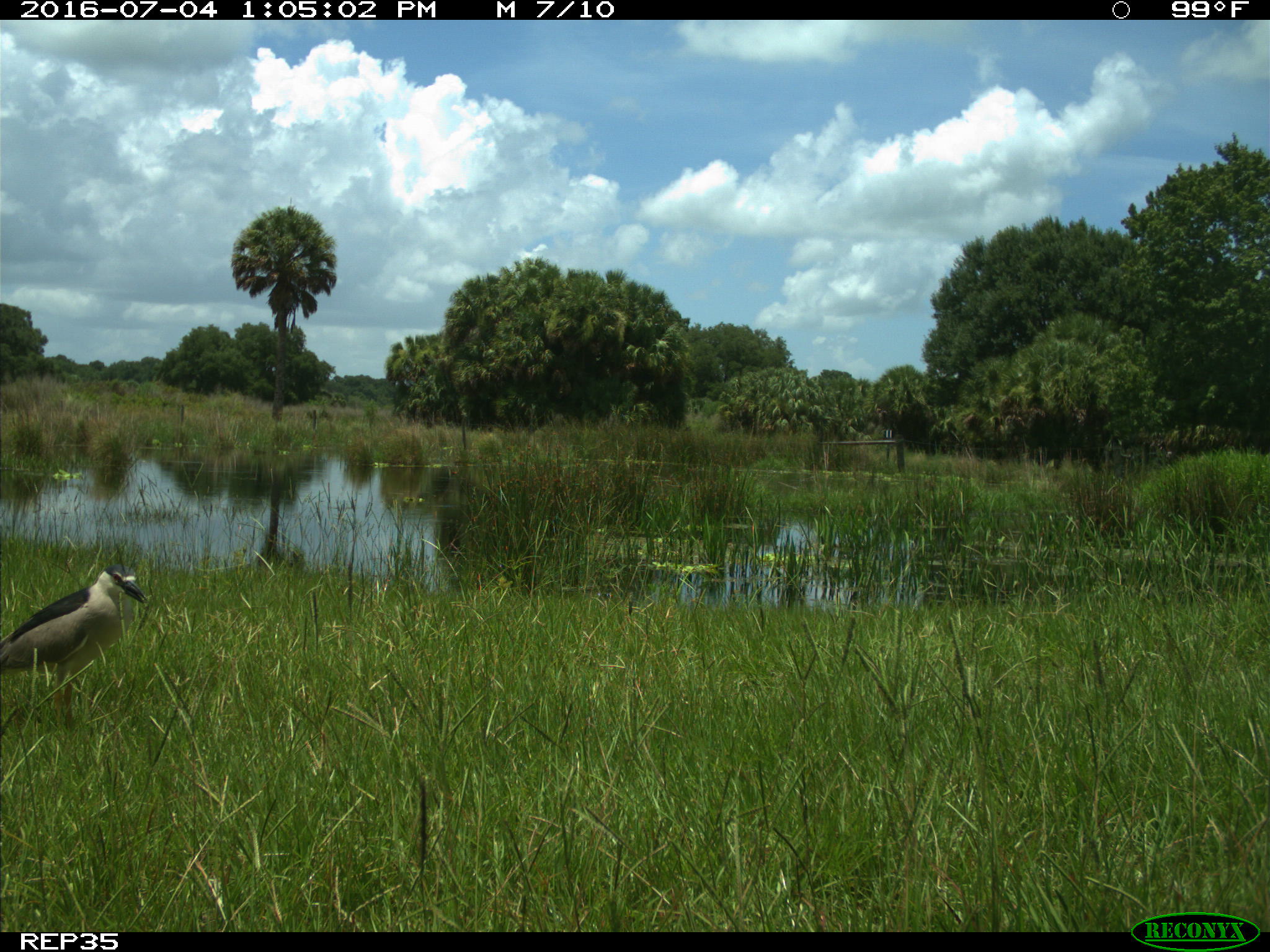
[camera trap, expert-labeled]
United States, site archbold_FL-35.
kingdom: Animalia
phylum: Chordata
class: Aves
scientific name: Aves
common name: birds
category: unidentified bird